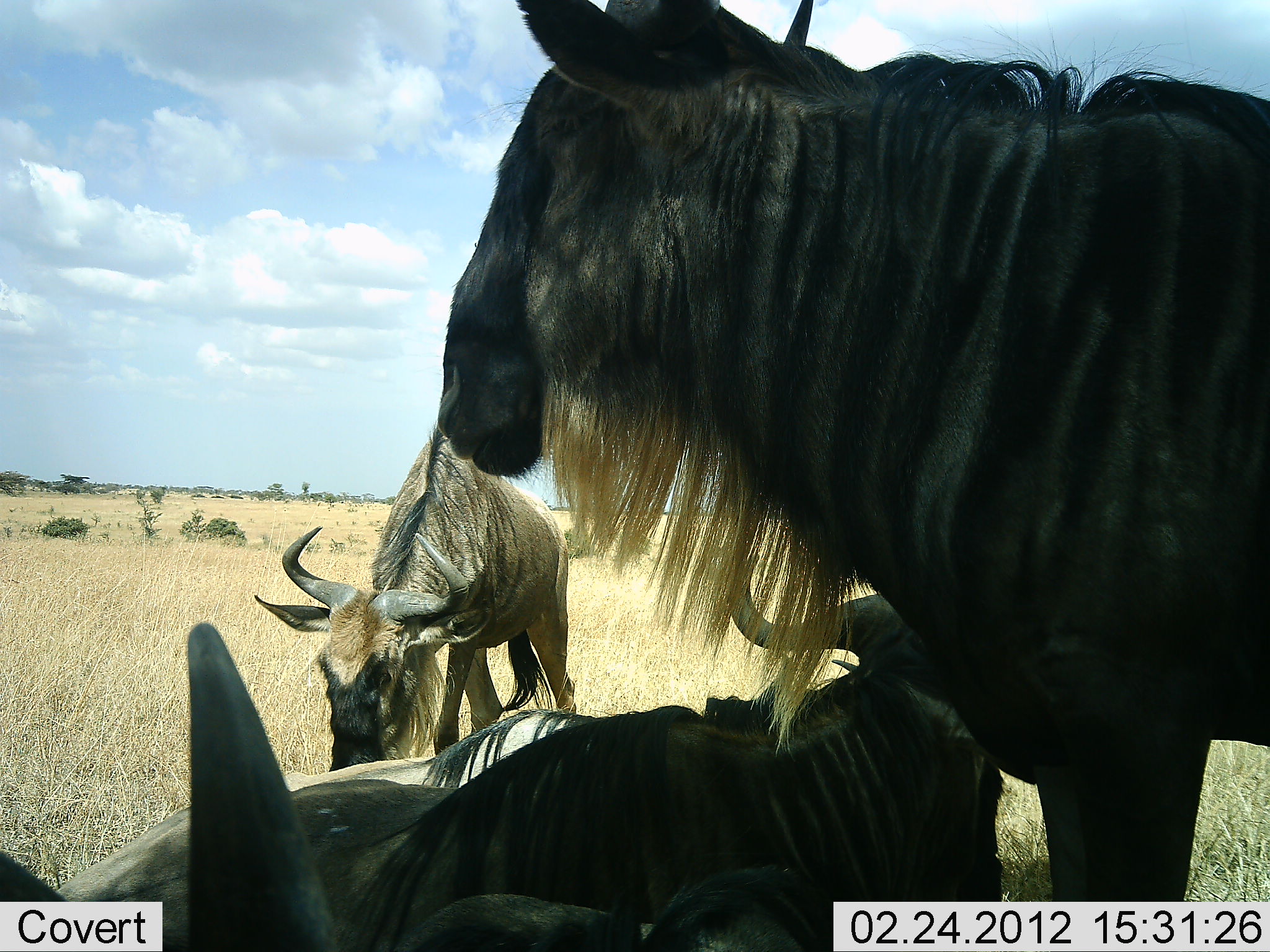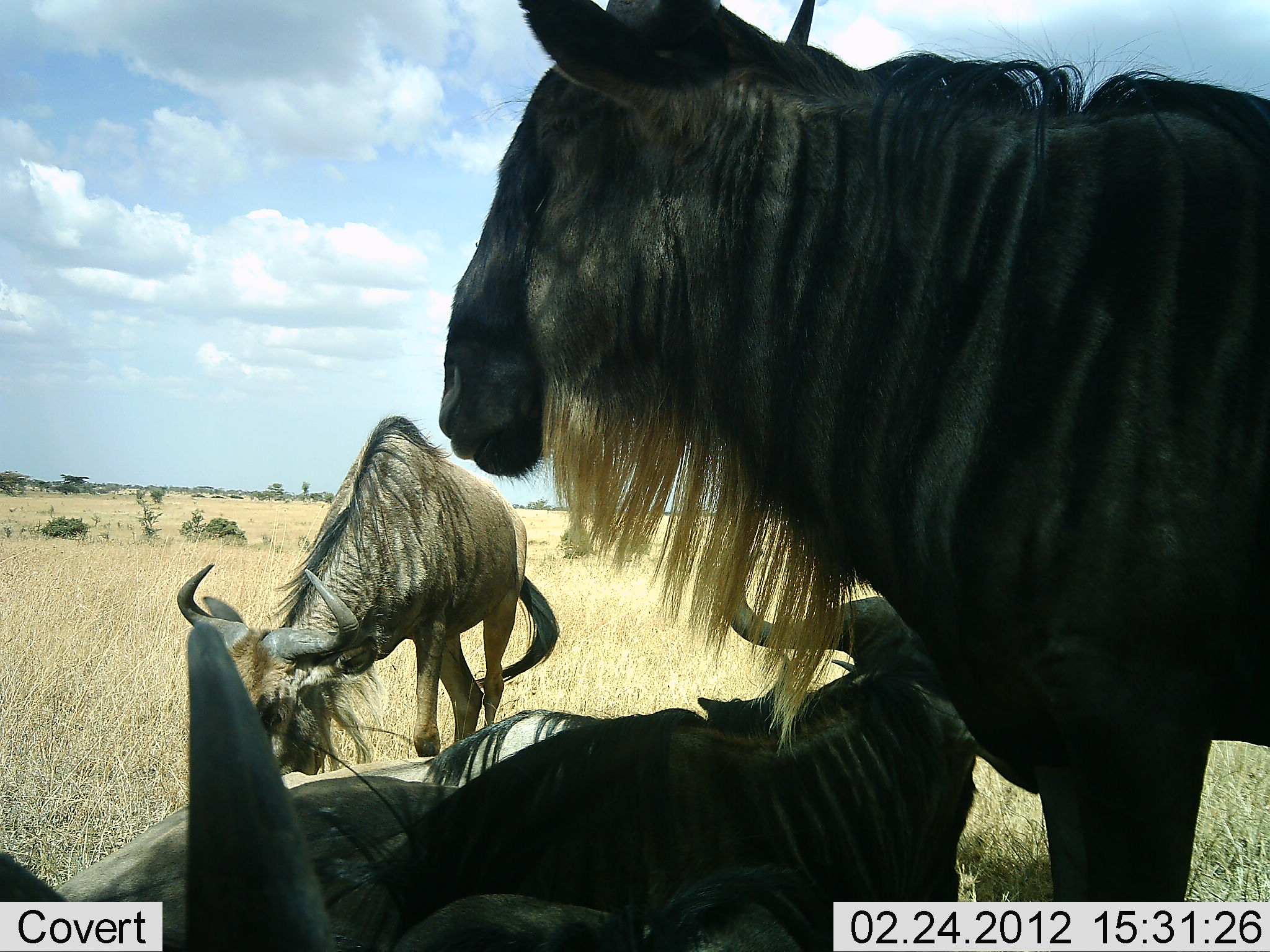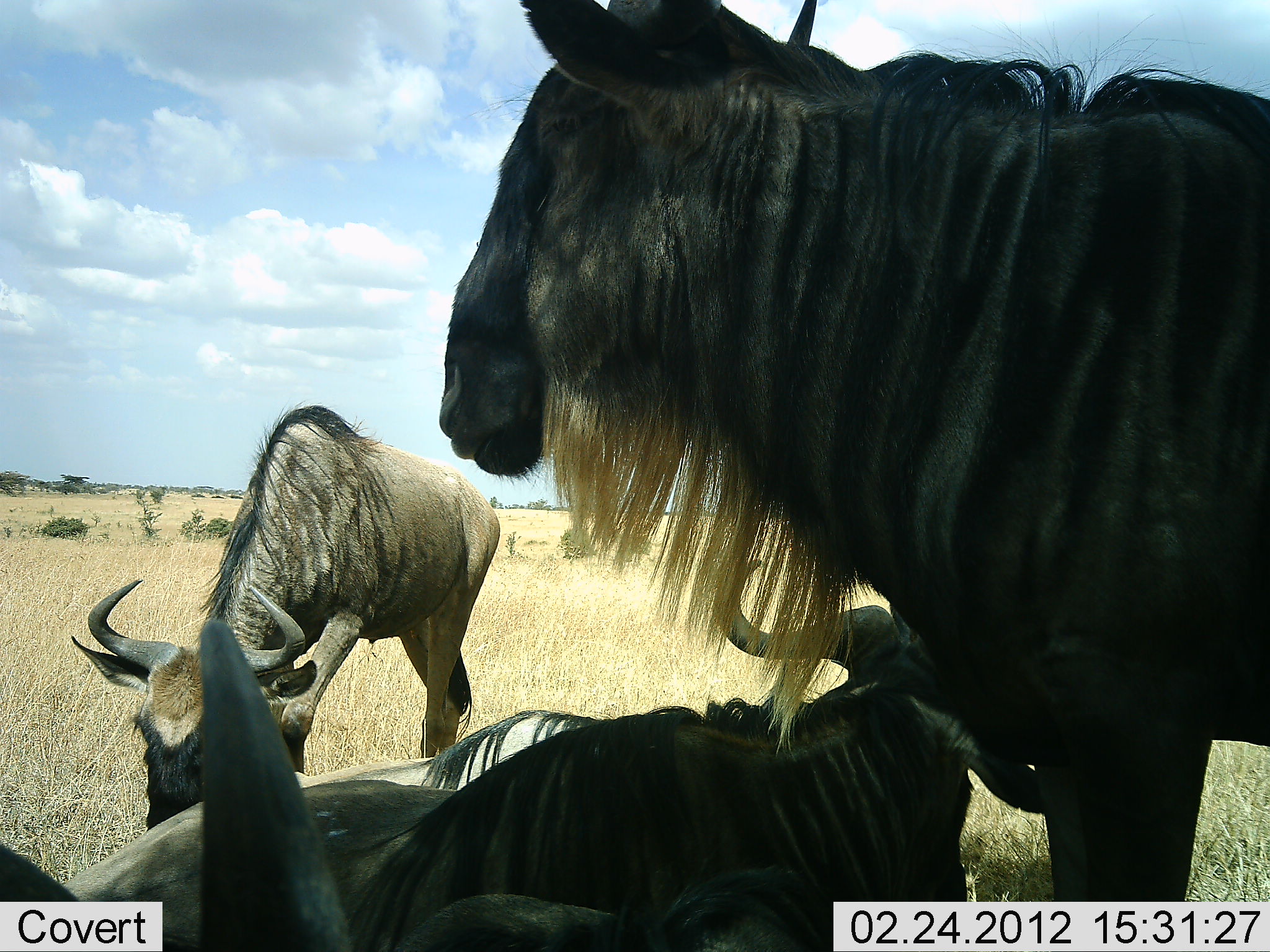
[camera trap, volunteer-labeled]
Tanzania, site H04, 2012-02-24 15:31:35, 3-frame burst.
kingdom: Animalia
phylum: Chordata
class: Mammalia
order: Artiodactyla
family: Bovidae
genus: Connochaetes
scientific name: Connochaetes taurinus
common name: blue wildebeest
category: wildebeest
Wildebeest (blue wildebeest) (Connochaetes taurinus), count 4. Behavior (volunteer vote fractions): standing 81%, resting 85%, moving 12%, interacting 4%. Young present (vote fraction): 0%. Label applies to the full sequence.